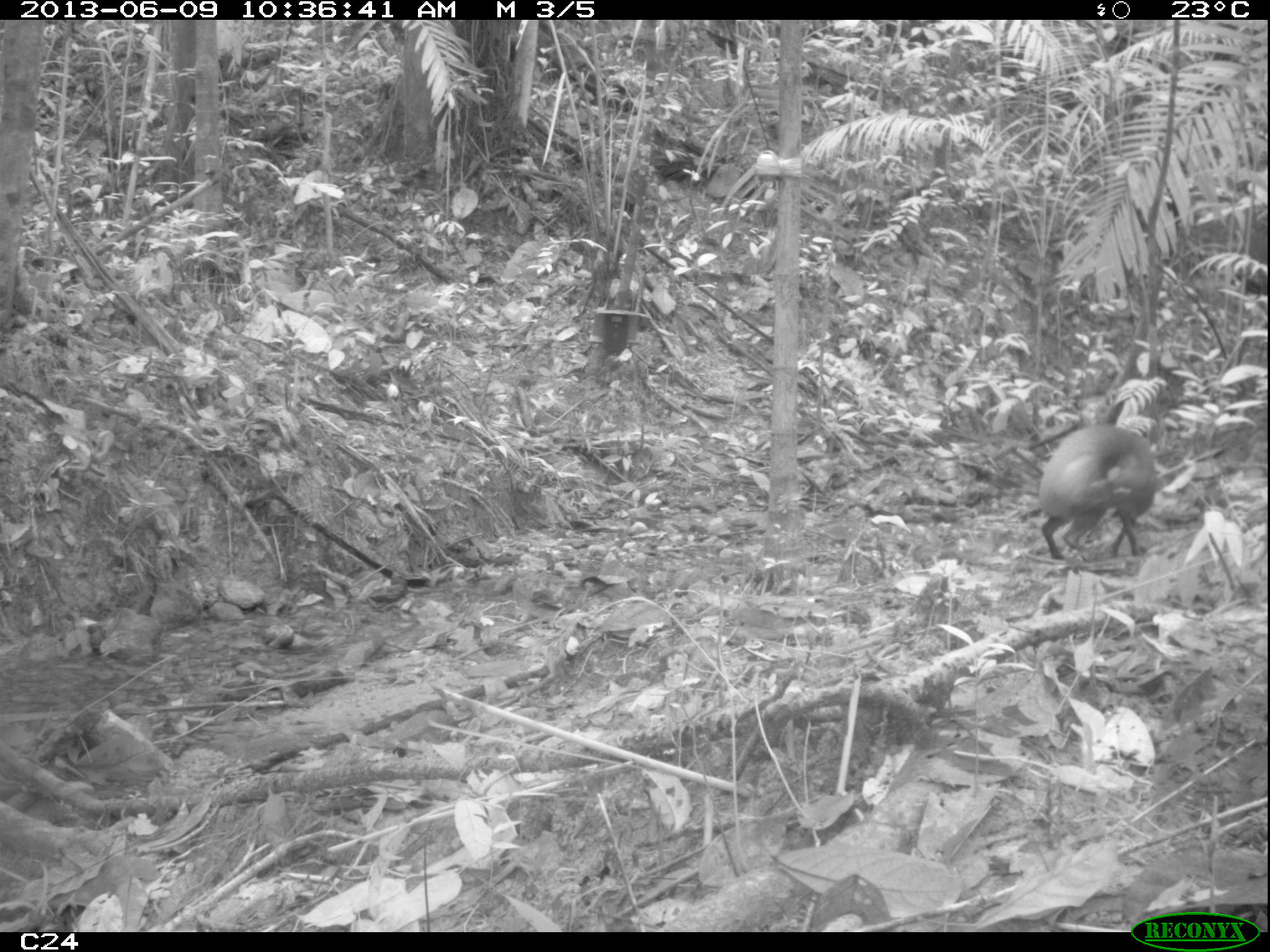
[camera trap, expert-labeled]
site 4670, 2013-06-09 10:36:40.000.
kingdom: Animalia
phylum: Chordata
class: Mammalia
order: Rodentia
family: Dasyproctidae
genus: Dasyprocta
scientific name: Dasyprocta leporina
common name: red-rumped agouti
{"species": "Dasyprocta leporina (red-rumped agouti)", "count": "1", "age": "adult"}